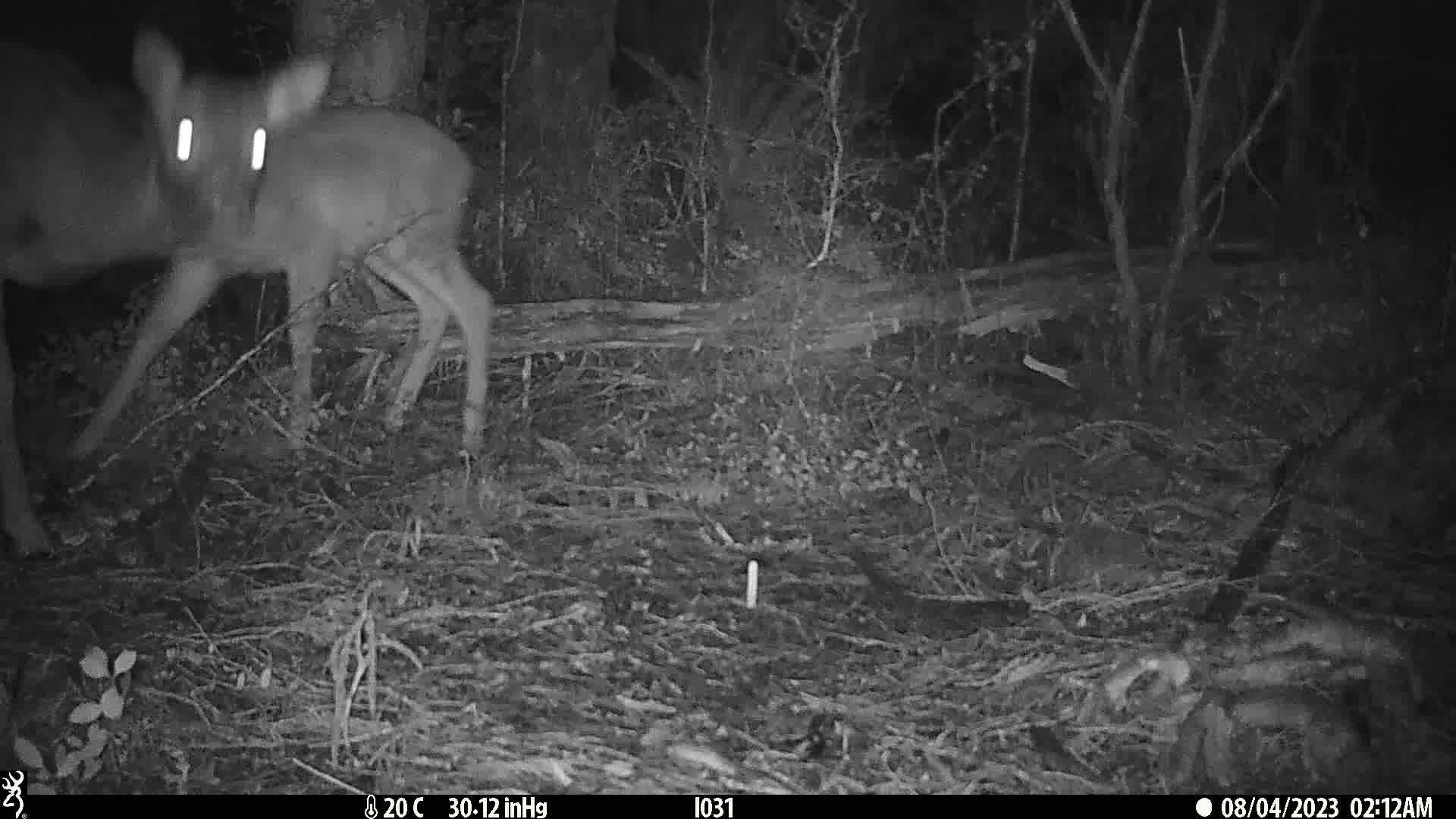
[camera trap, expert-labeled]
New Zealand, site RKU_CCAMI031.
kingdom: Animalia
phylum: Chordata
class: Mammalia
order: Artiodactyla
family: Cervidae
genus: Odocoileus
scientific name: Odocoileus virginianus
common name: white-tailed deer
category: white tailed deer